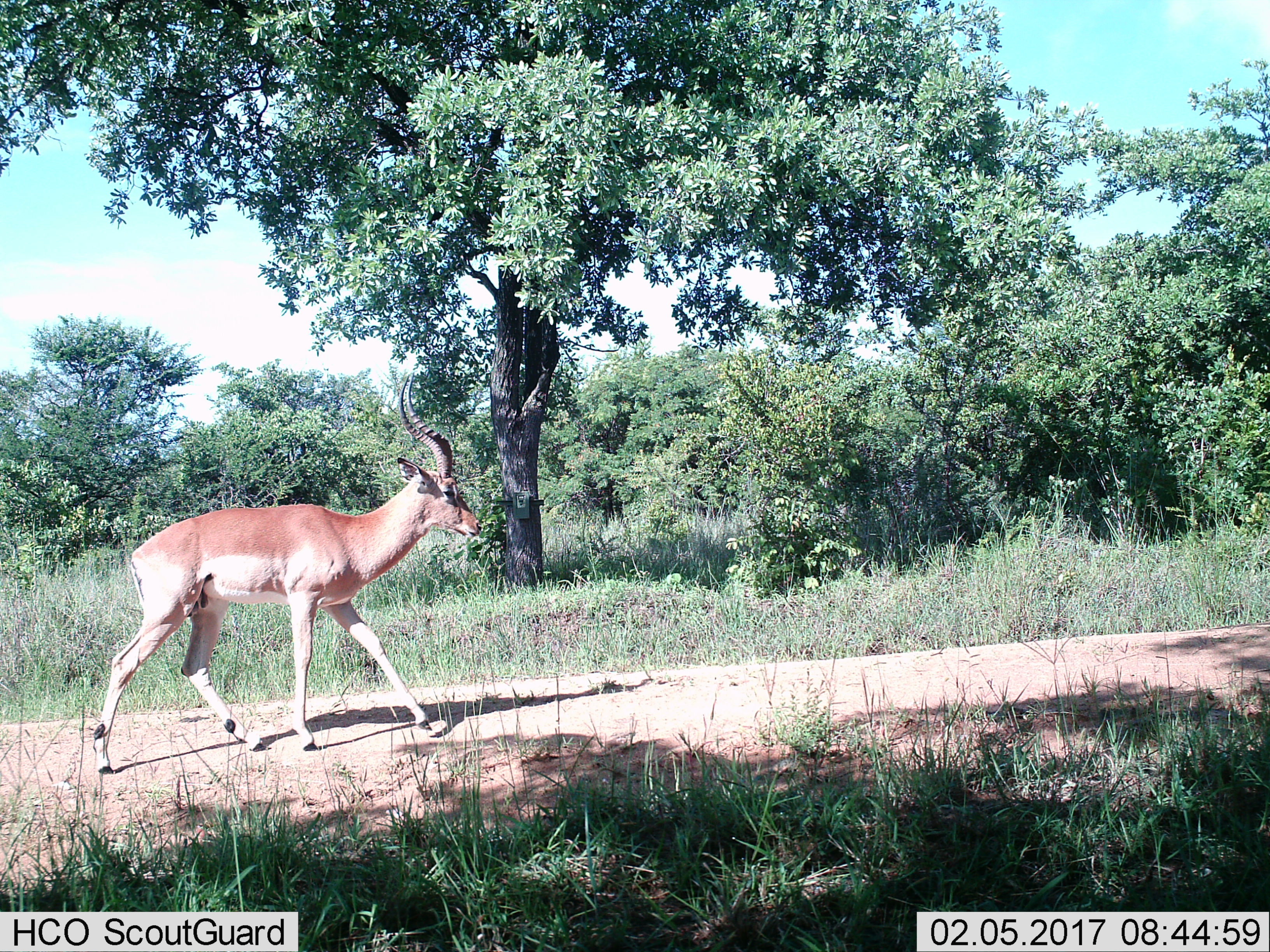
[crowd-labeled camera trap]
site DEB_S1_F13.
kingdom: Animalia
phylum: Chordata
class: Mammalia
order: Artiodactyla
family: Bovidae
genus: Aepyceros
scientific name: Aepyceros melampus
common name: impala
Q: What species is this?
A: Impala (Aepyceros melampus).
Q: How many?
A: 1.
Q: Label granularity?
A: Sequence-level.